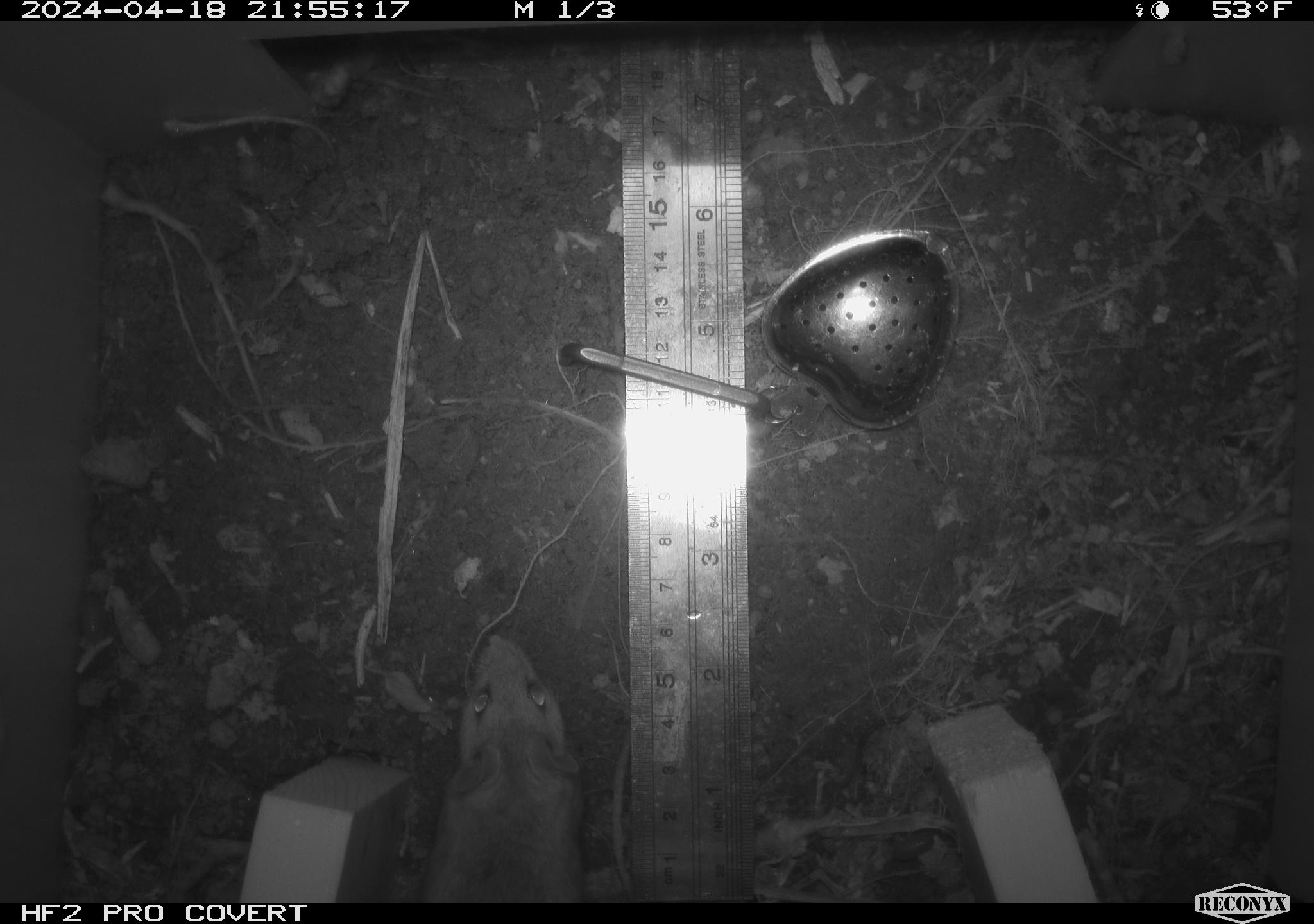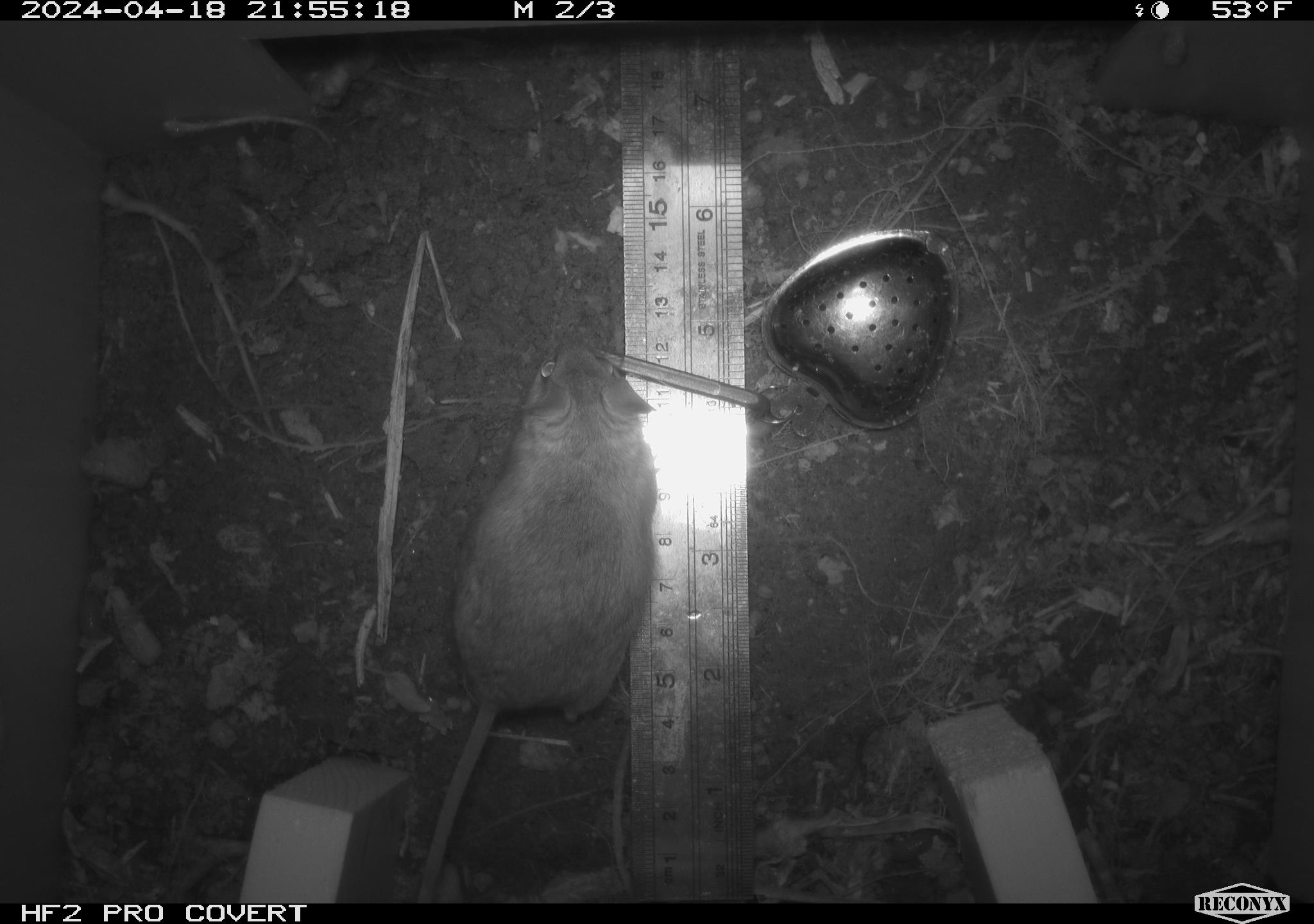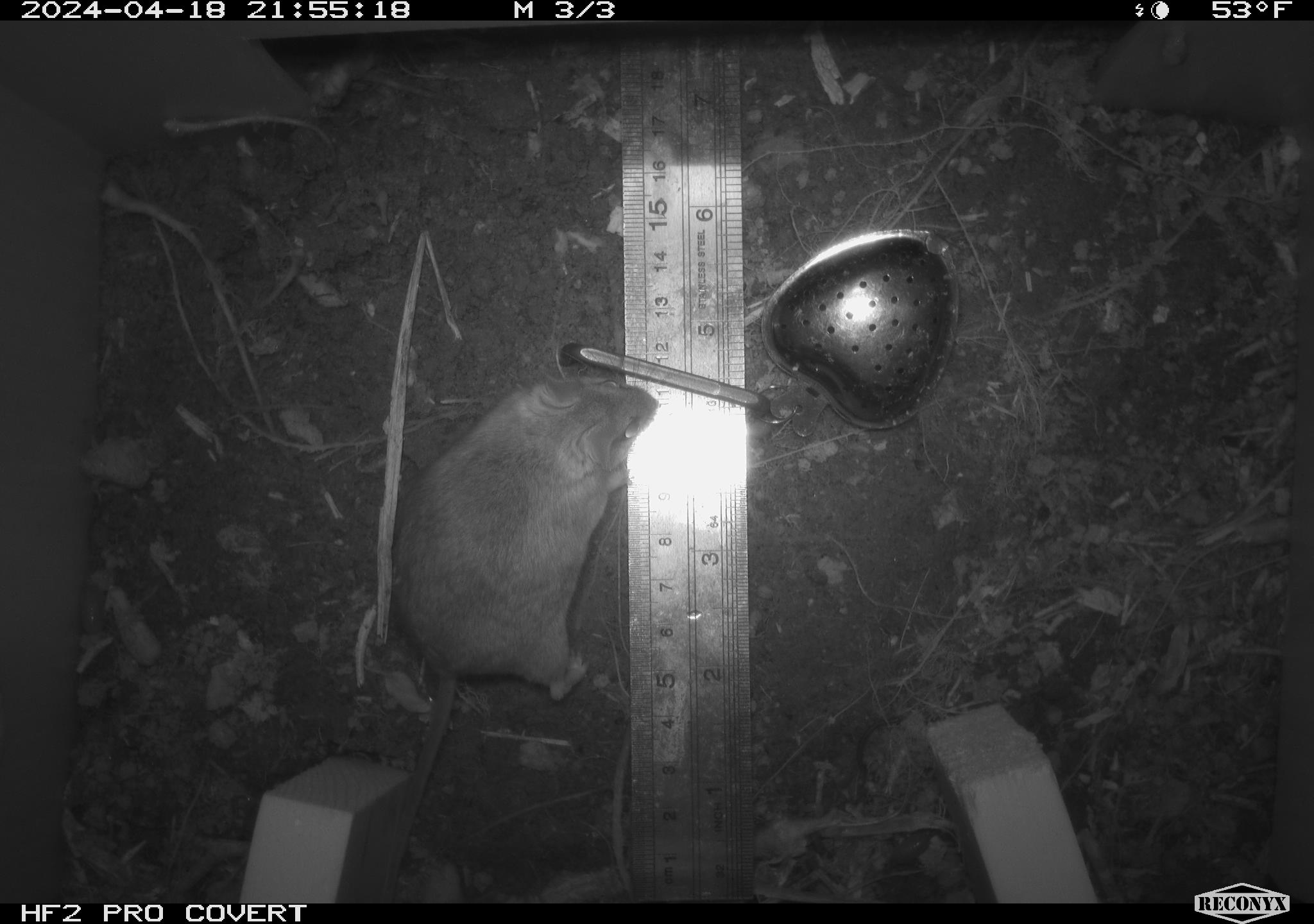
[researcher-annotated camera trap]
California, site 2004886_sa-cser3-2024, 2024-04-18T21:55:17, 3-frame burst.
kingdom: Animalia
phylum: Chordata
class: Mammalia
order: Rodentia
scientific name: Rodentia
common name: rodent